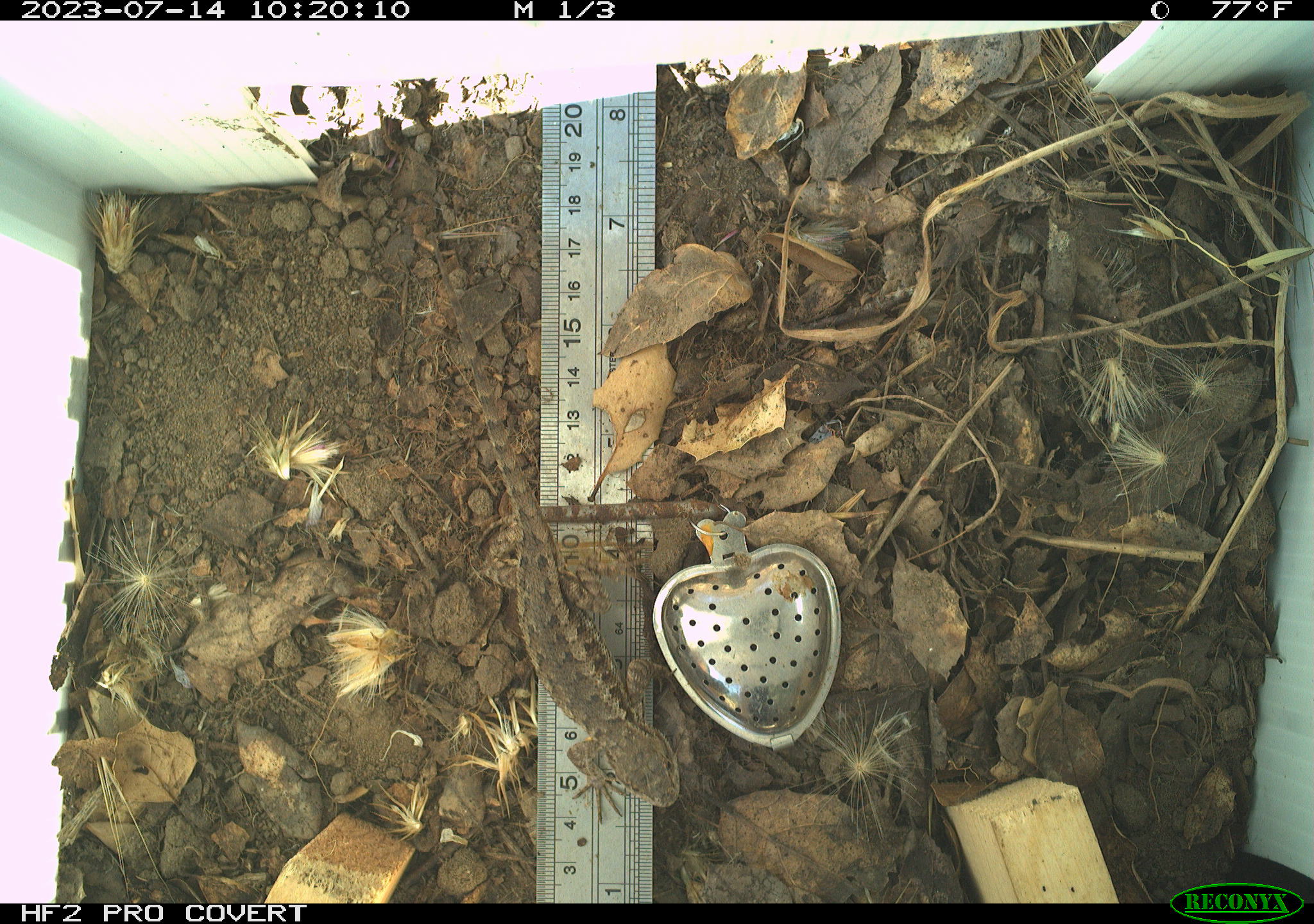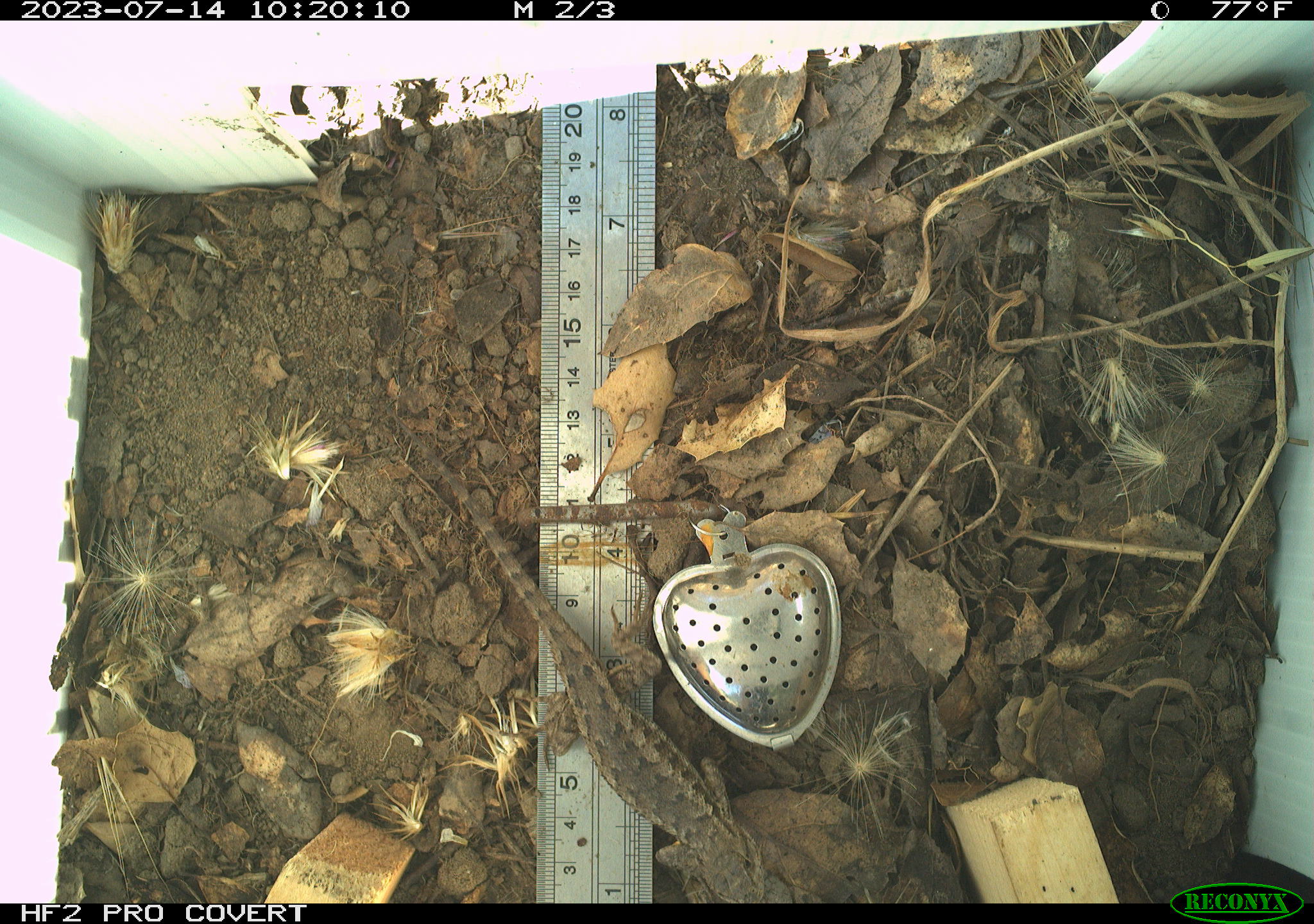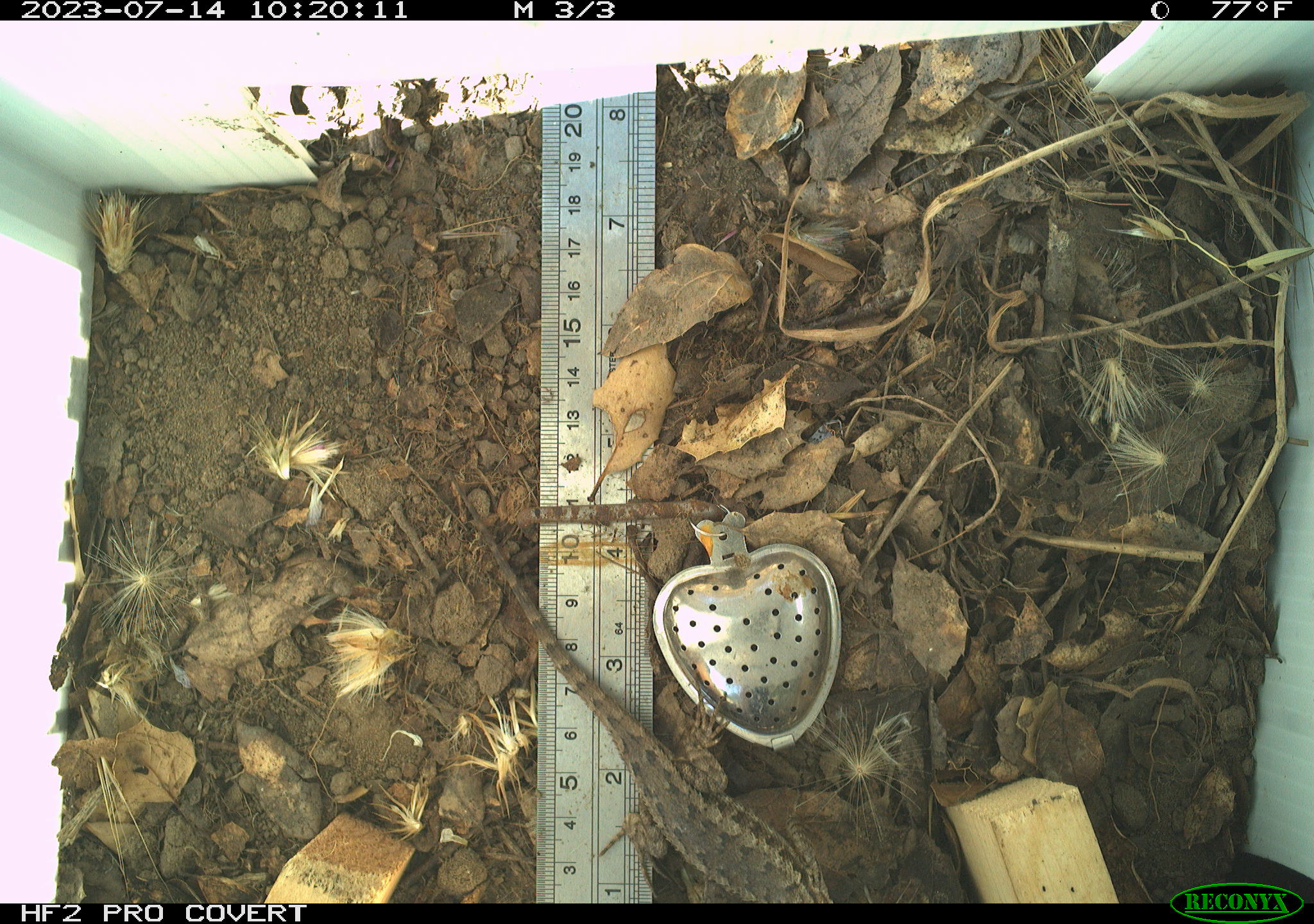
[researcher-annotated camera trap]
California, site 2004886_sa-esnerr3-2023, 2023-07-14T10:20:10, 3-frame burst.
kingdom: Animalia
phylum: Chordata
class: Reptilia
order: Squamata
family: Phrynosomatidae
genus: Sceloporus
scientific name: Sceloporus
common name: spiny lizards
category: sceloporus species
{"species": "sceloporus species (spiny lizards) (Sceloporus)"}